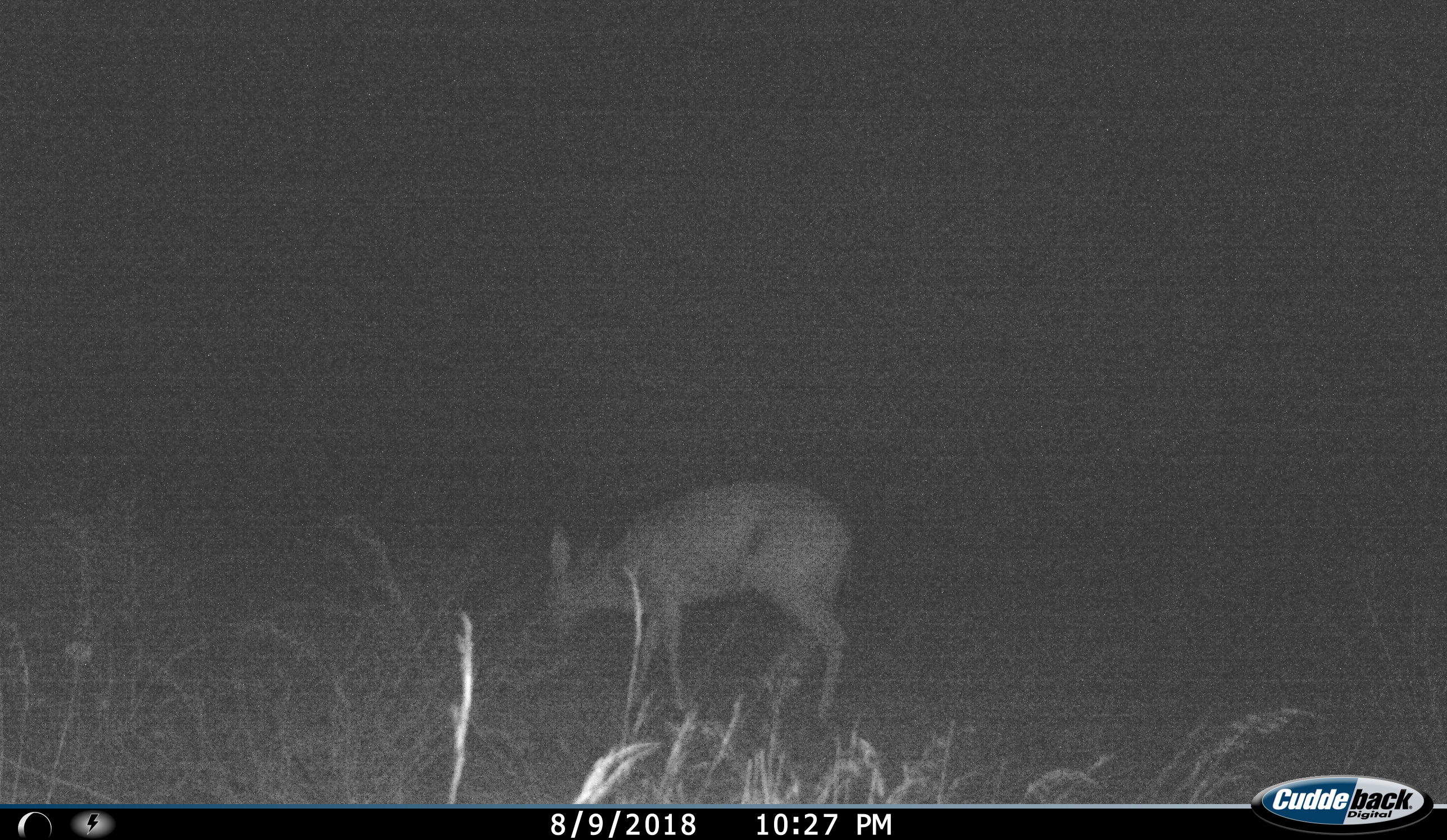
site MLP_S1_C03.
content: unidentified animal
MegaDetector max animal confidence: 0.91